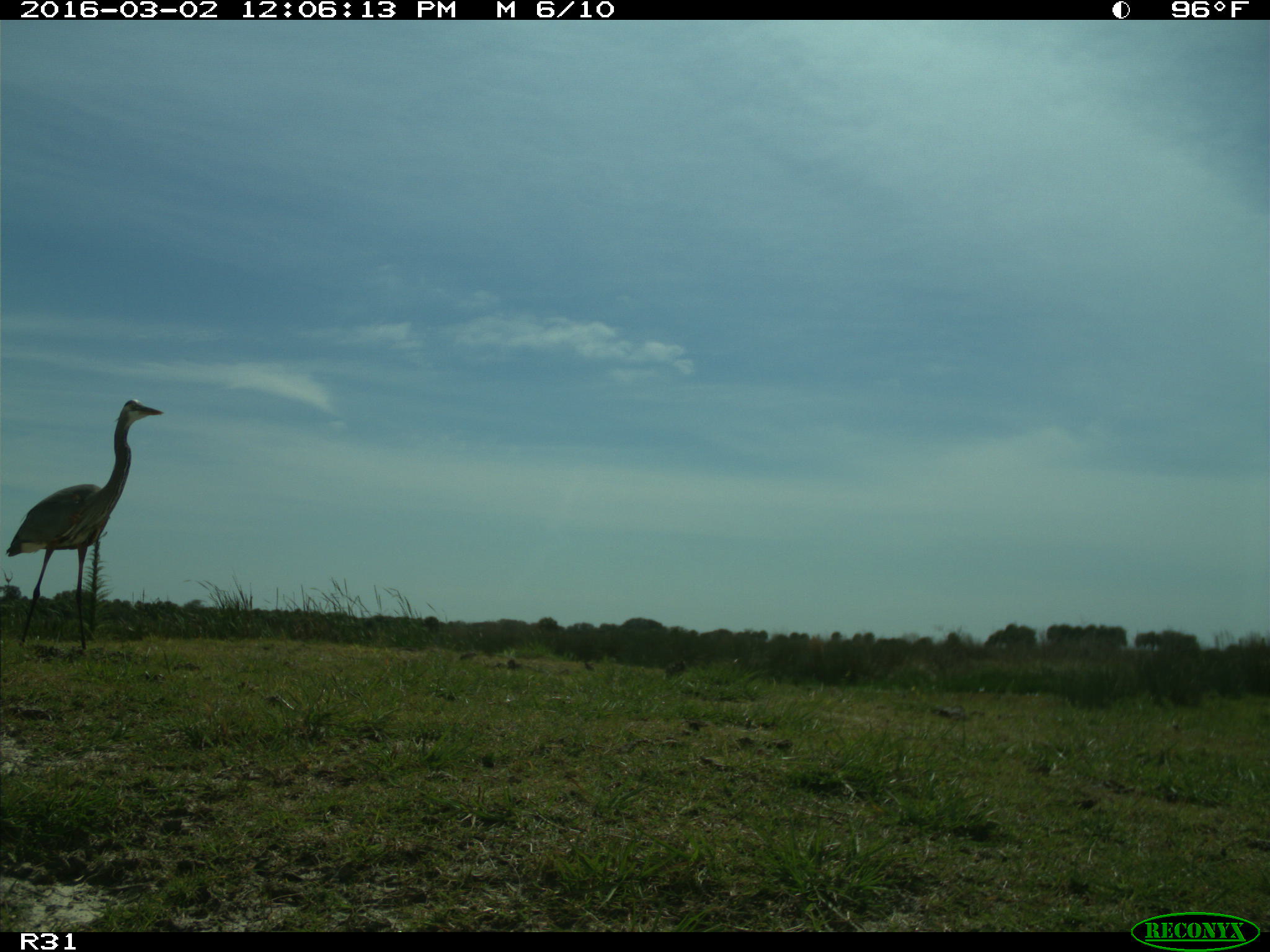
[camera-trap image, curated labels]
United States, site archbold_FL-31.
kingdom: Animalia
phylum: Chordata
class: Aves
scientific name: Aves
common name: birds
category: unidentified bird